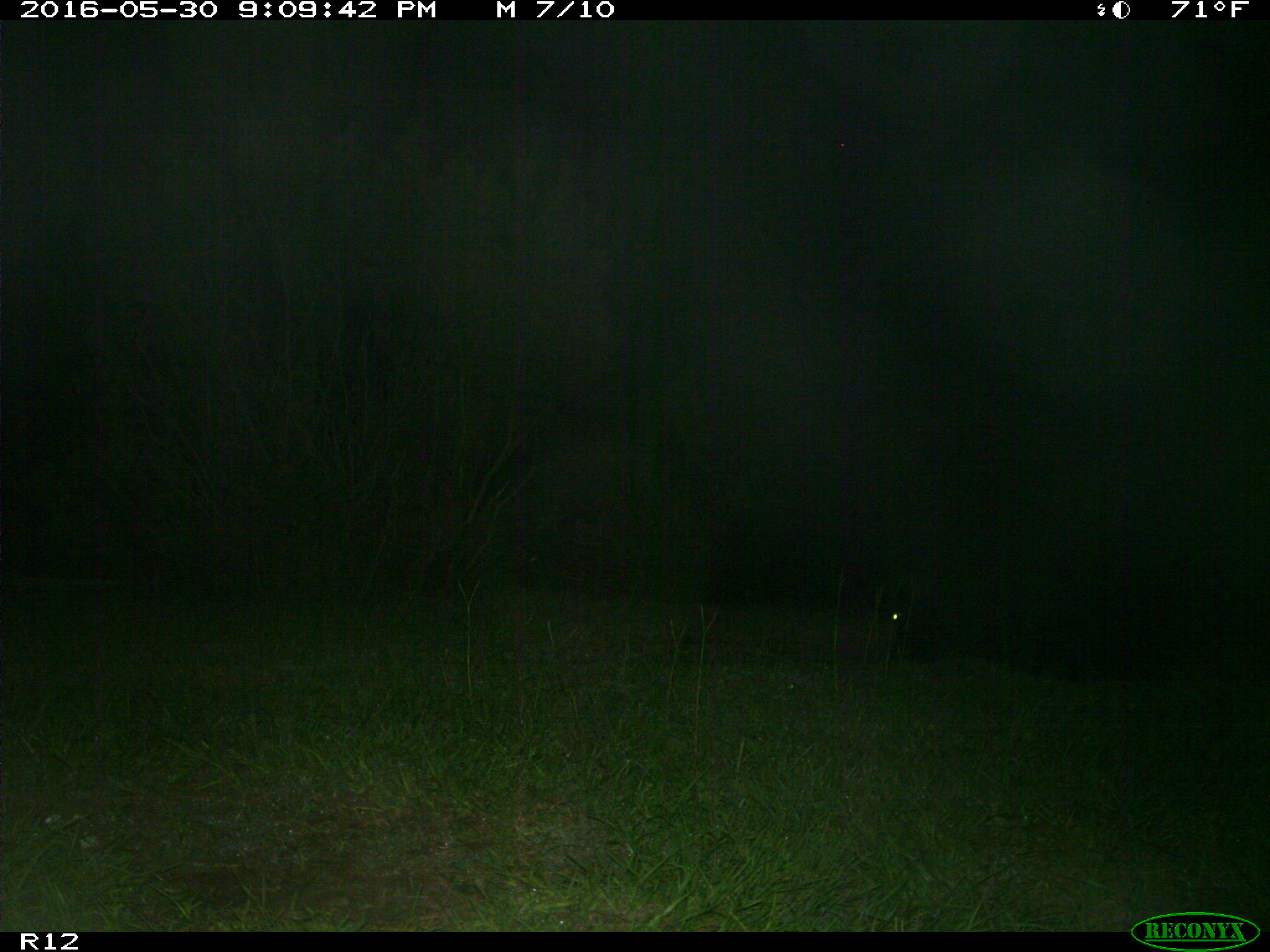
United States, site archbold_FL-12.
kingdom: Animalia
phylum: Chordata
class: Mammalia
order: Artiodactyla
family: Bovidae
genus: Bos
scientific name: Bos taurus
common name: domestic cow